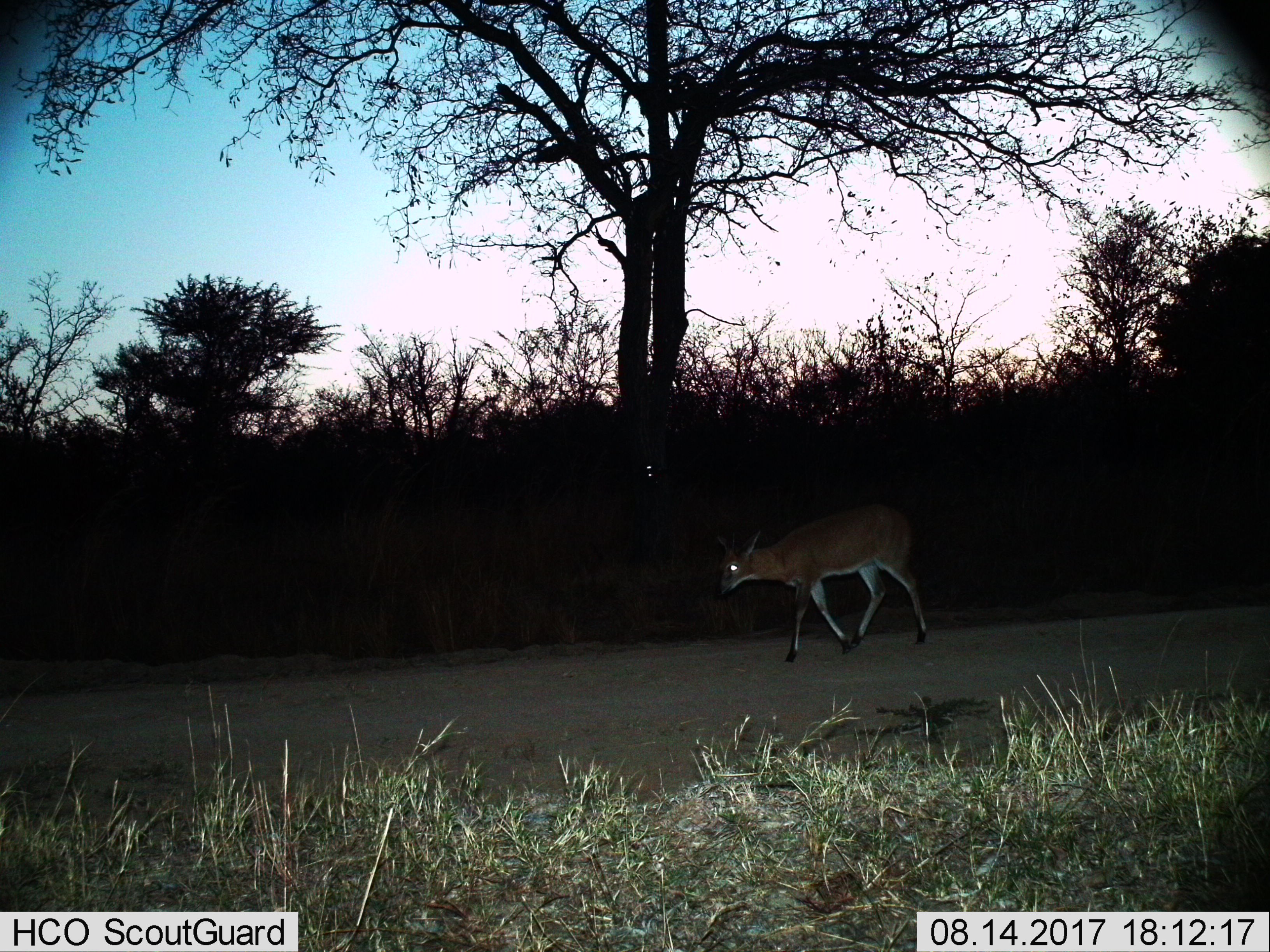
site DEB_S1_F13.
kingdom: Animalia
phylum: Chordata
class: Mammalia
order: Artiodactyla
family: Bovidae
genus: Sylvicapra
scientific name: Sylvicapra grimmia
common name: common duiker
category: duikercommongrey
Duikercommongrey (common duiker) (Sylvicapra grimmia), count 1. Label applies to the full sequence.